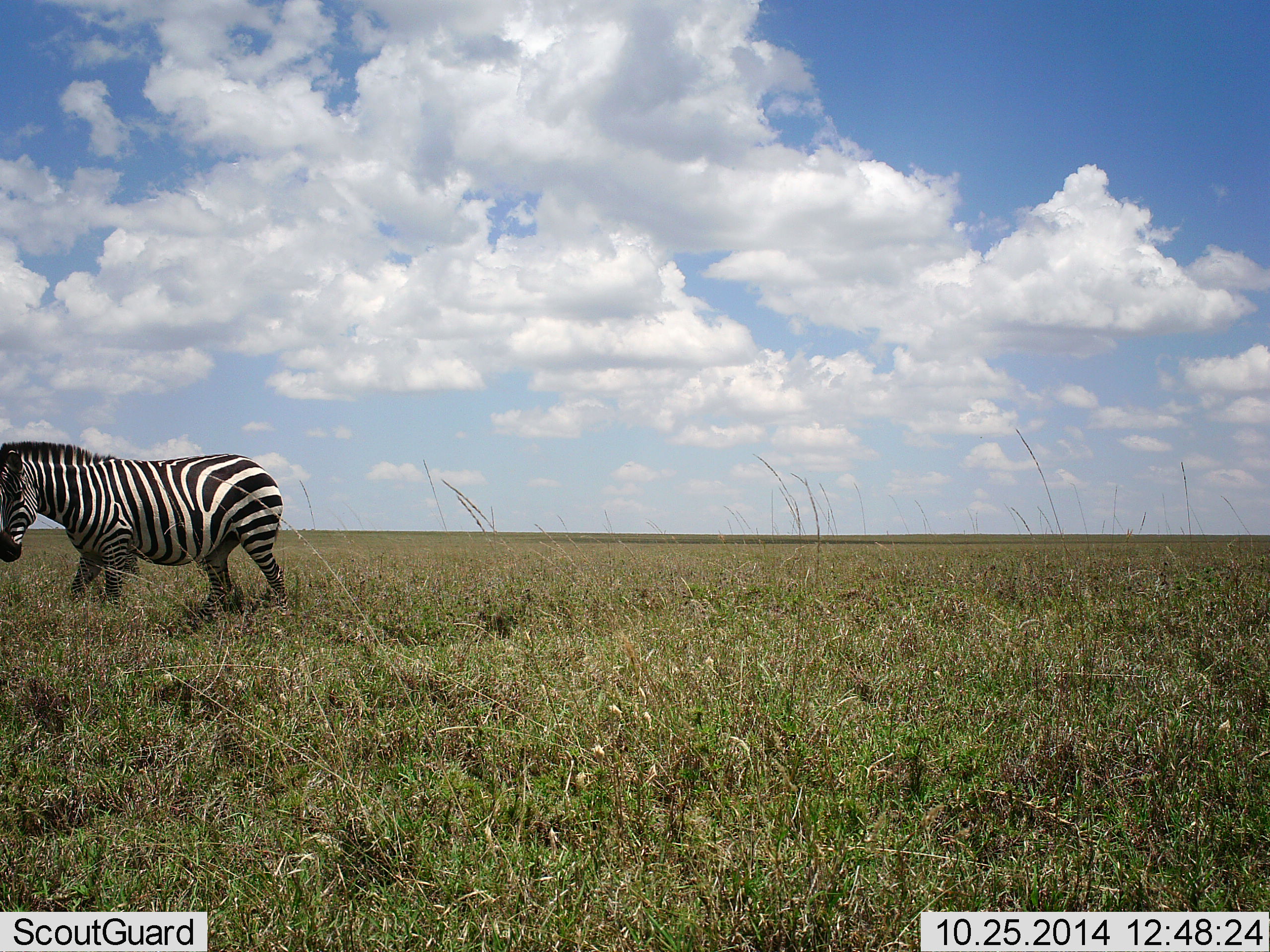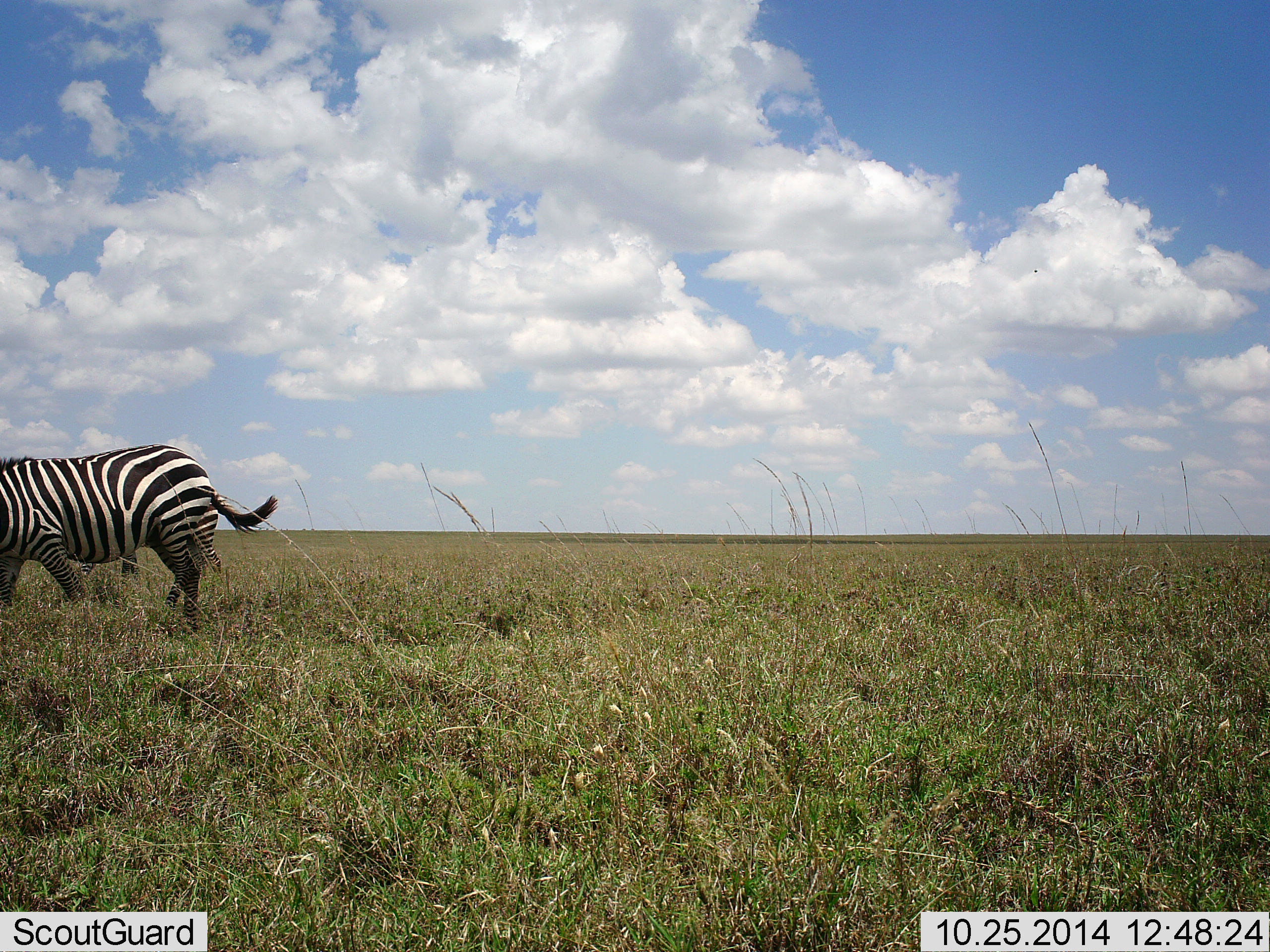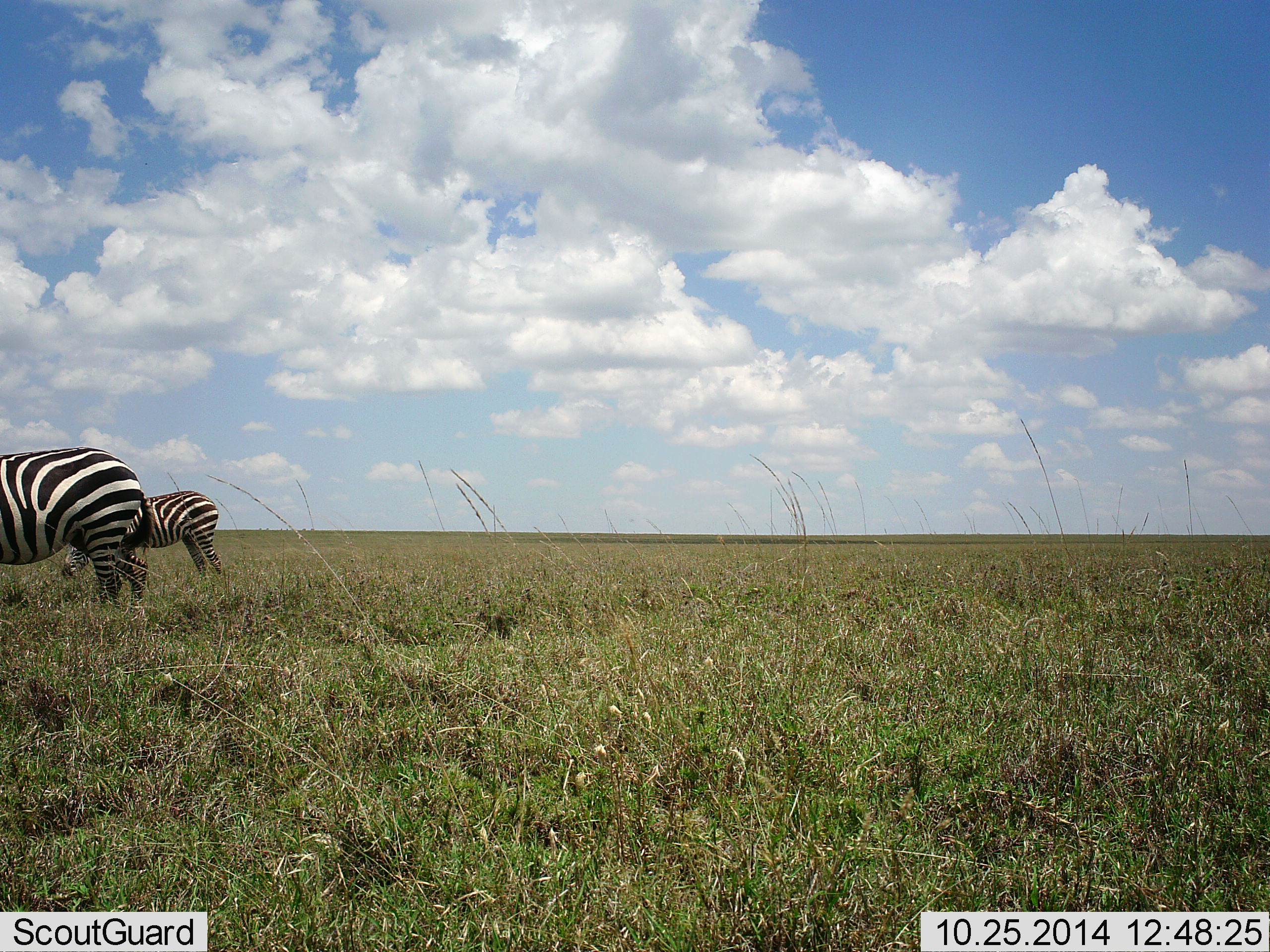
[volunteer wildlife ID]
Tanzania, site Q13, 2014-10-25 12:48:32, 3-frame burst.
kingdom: Animalia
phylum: Chordata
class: Mammalia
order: Perissodactyla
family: Equidae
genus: Equus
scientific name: Equus quagga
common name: plains zebra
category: zebra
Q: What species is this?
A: Zebra (plains zebra) (Equus quagga).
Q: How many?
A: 2.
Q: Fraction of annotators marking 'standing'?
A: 30%.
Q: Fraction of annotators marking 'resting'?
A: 0%.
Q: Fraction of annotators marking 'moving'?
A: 80%.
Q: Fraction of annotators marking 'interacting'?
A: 0%.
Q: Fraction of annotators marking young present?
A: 0%.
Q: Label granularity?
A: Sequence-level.